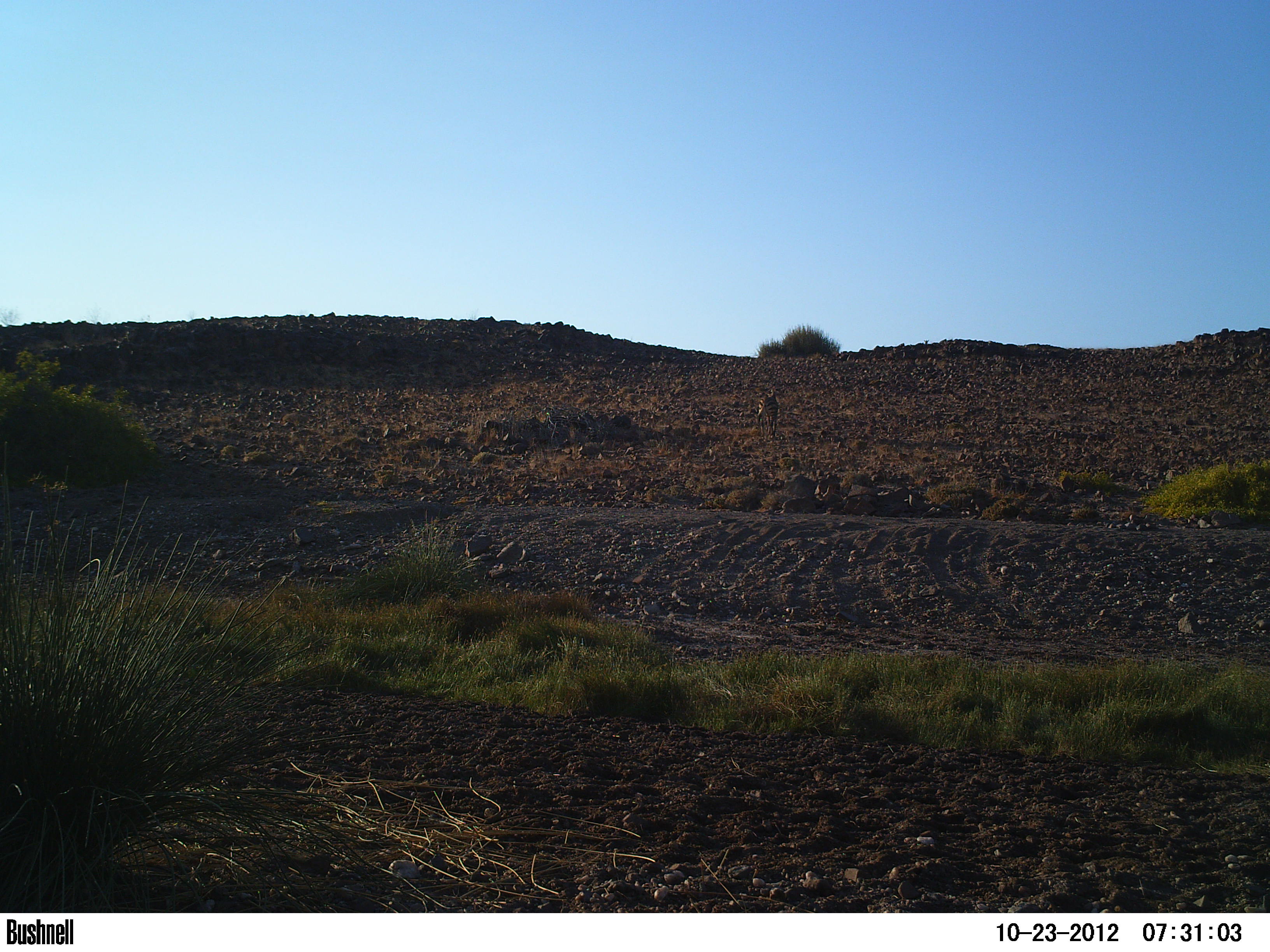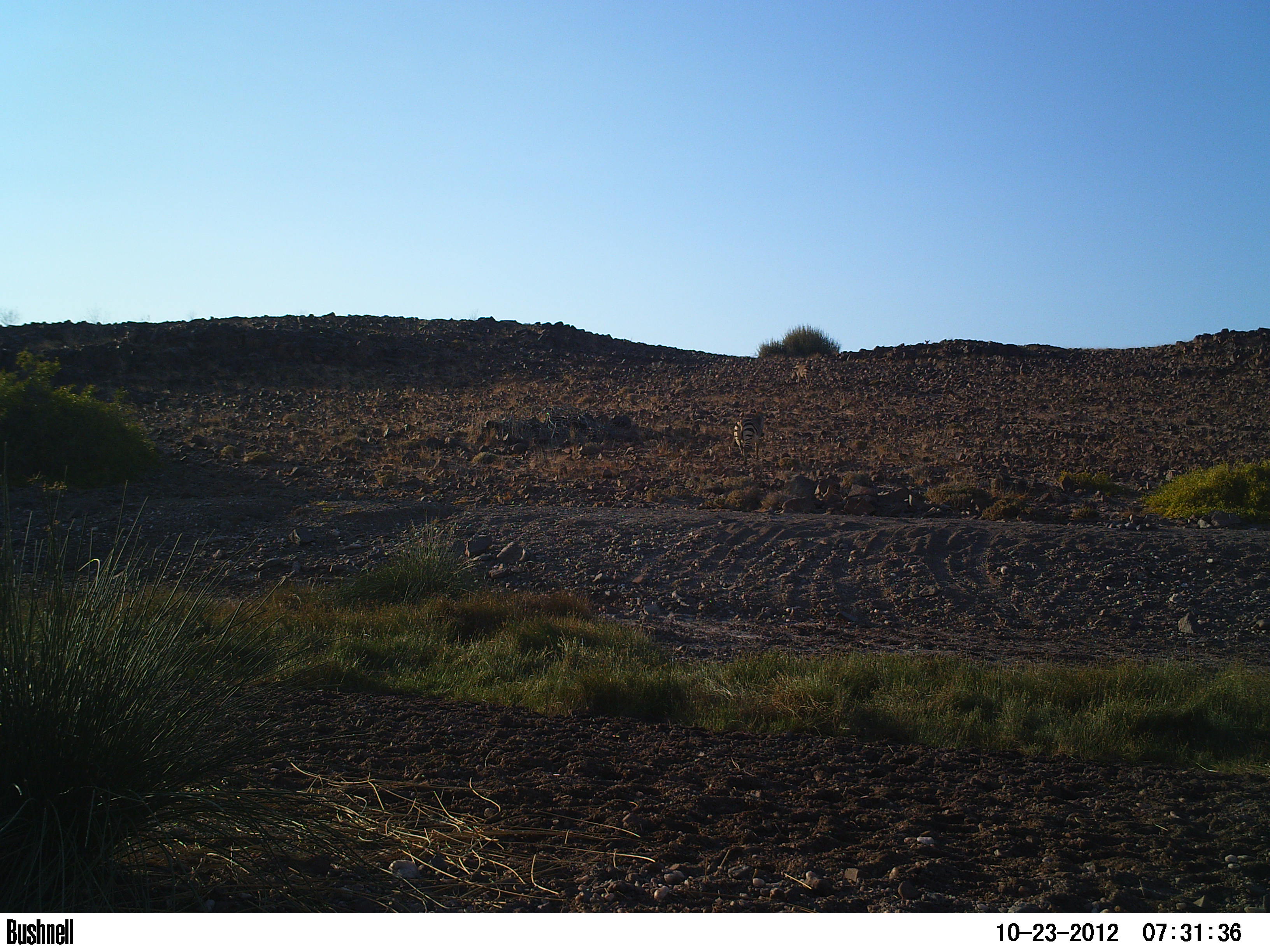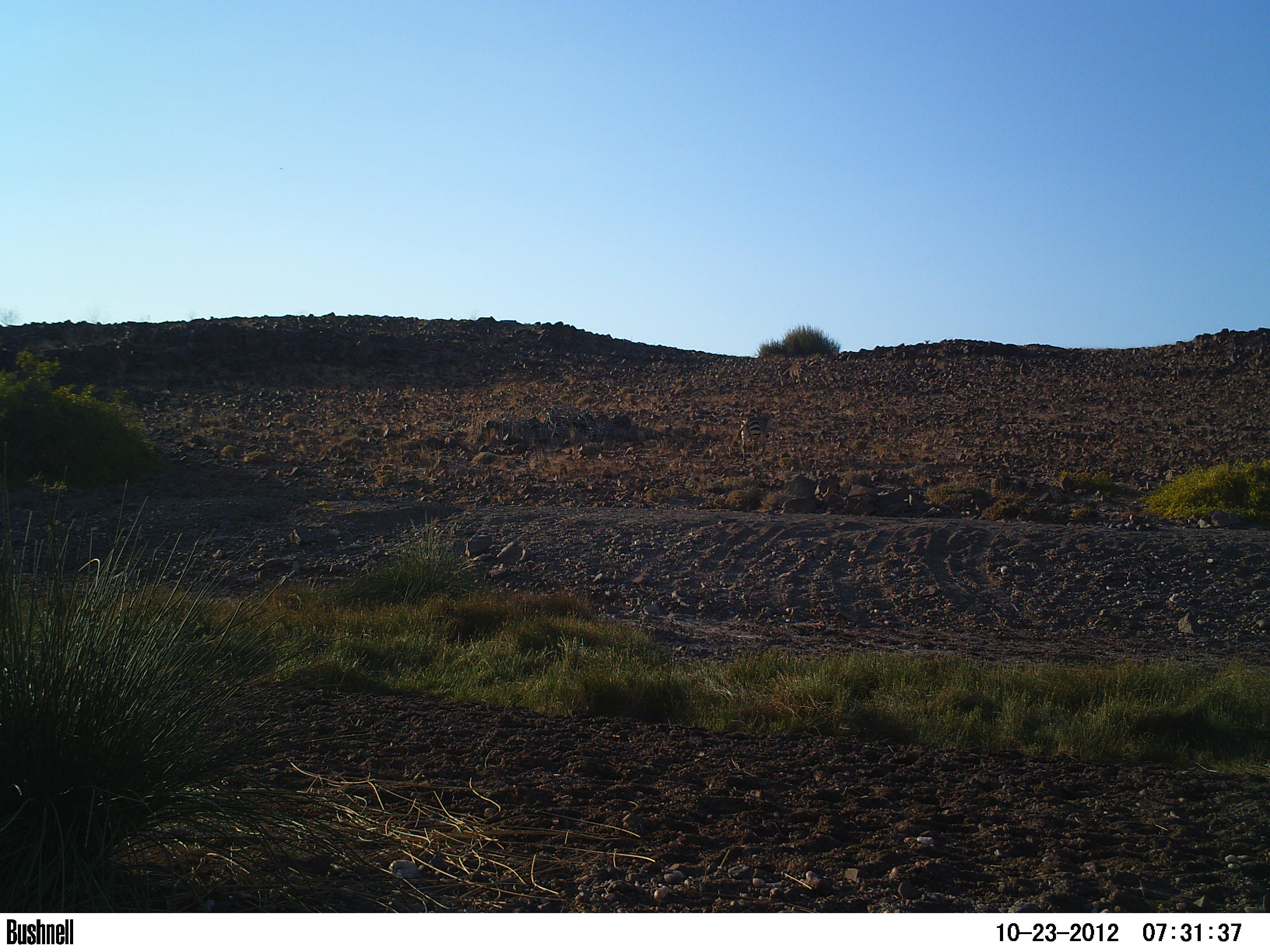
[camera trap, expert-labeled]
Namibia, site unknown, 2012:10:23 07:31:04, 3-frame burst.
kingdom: Animalia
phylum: Chordata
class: Mammalia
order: Perissodactyla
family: Equidae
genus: Equus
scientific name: Equus zebra hartmannae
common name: hartmann's mountain zebra